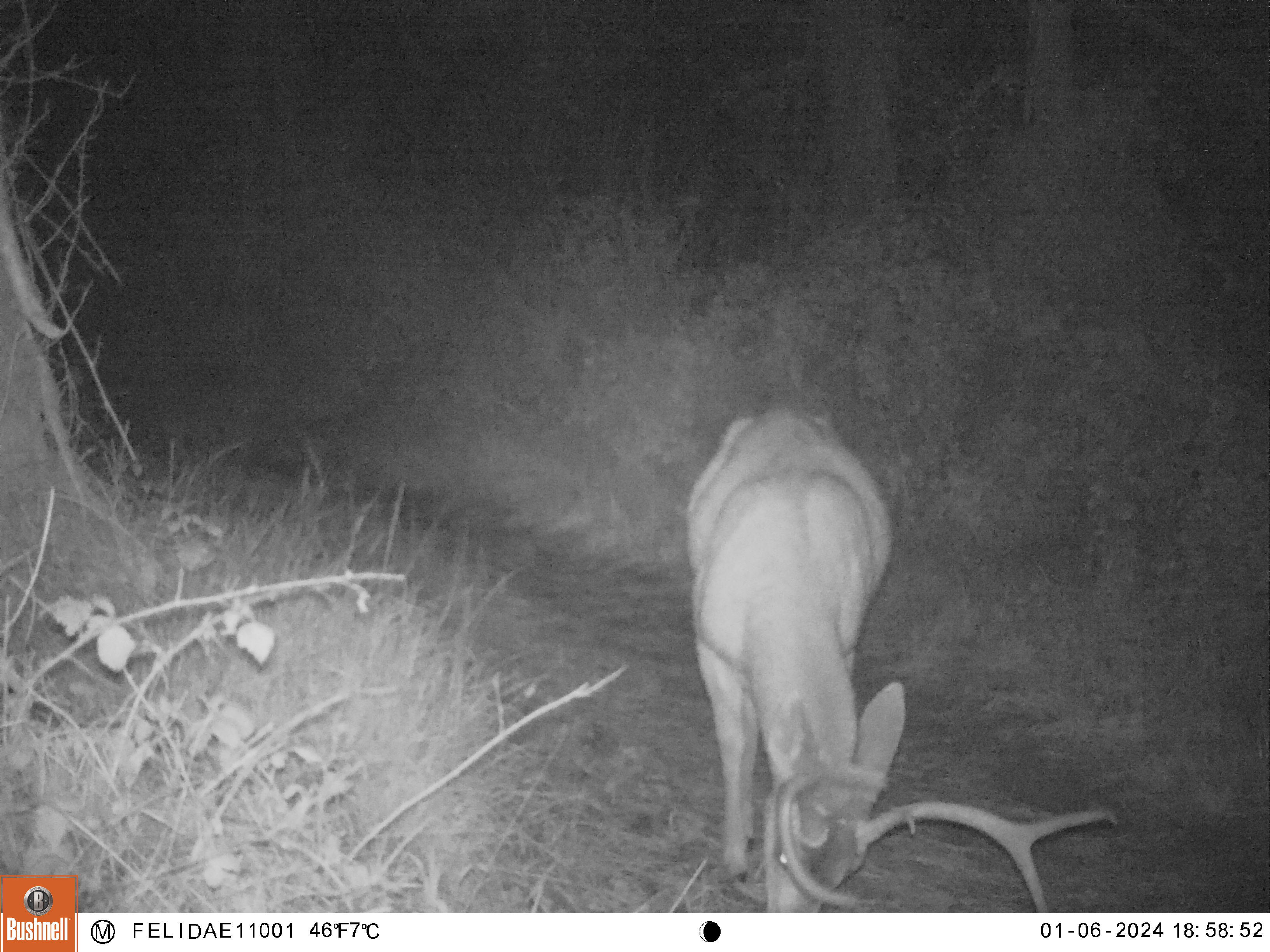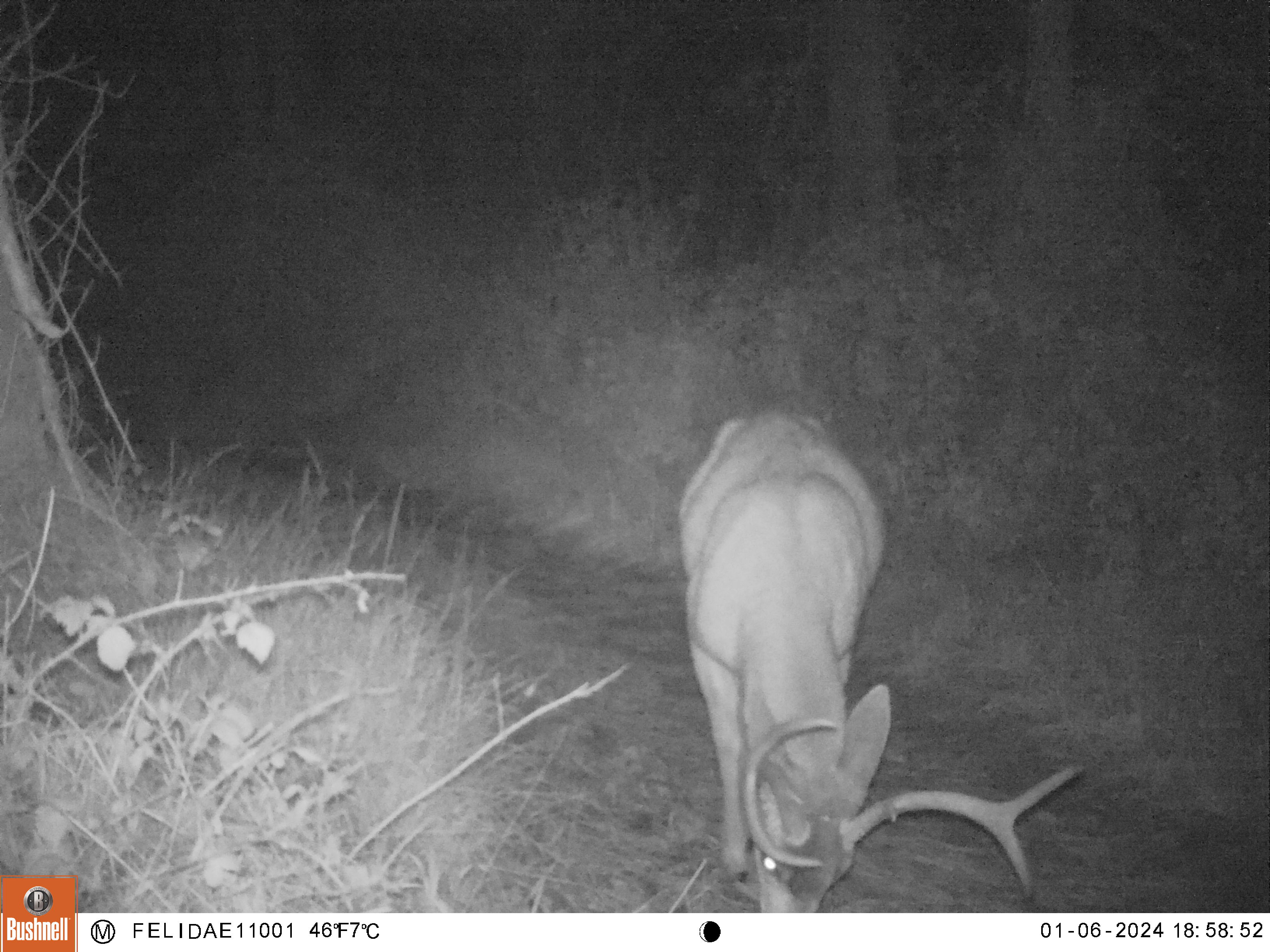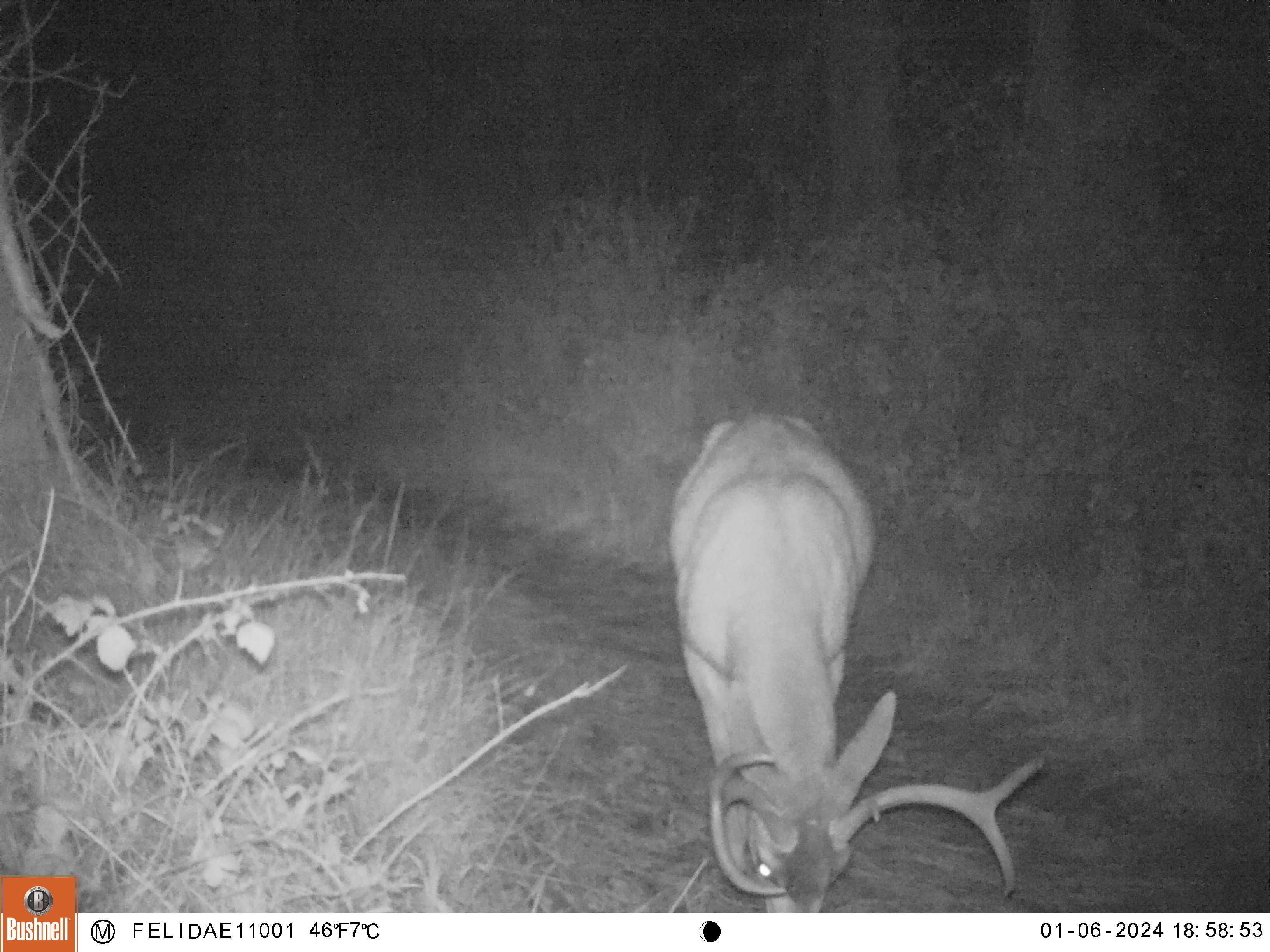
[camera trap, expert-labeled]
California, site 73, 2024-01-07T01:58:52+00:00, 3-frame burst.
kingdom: Animalia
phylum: Chordata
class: Mammalia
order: Artiodactyla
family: Cervidae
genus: Odocoileus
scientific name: Odocoileus hemionus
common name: mule deer